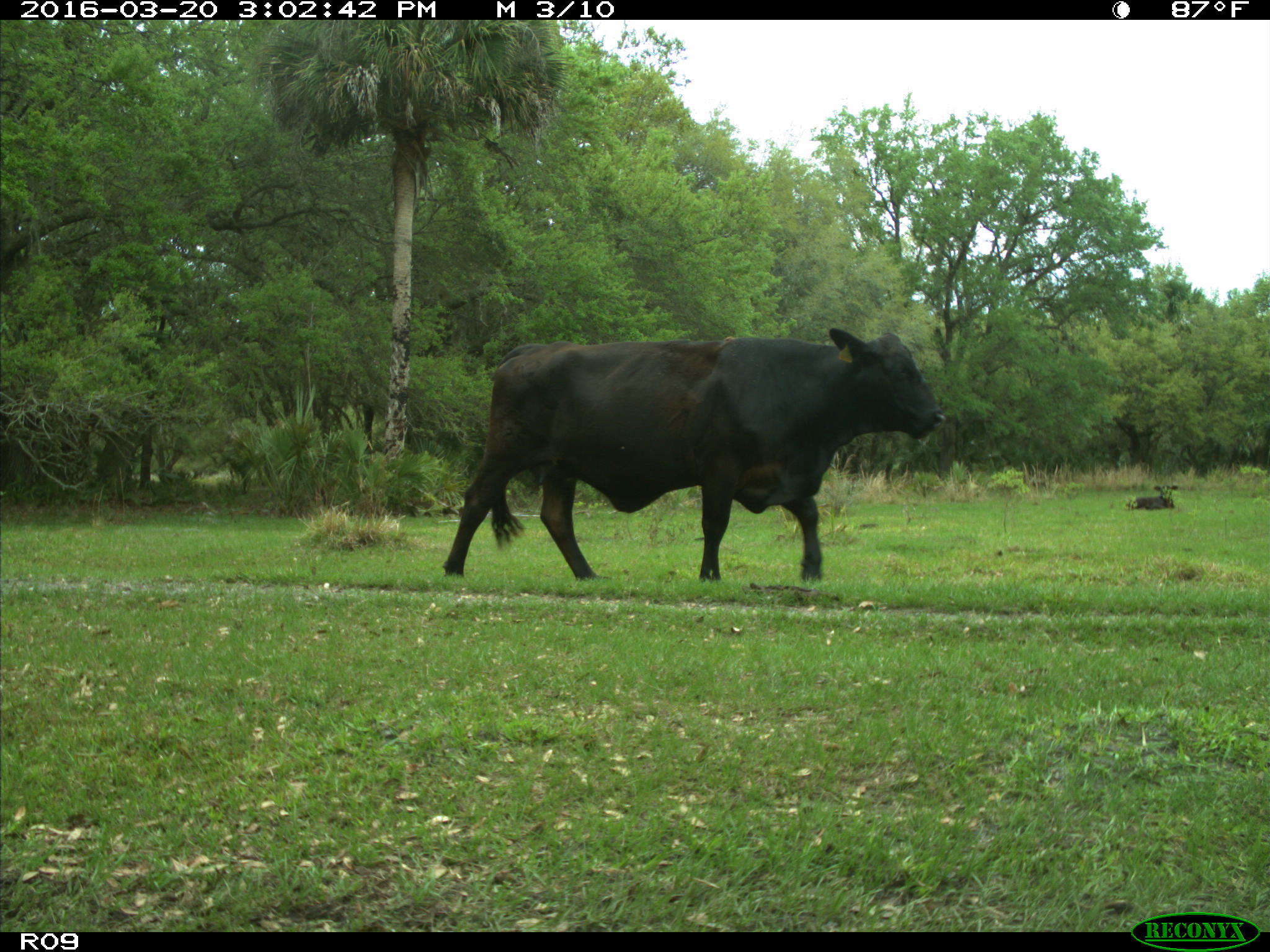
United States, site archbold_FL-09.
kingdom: Animalia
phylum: Chordata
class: Mammalia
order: Artiodactyla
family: Bovidae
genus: Bos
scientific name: Bos taurus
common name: domestic cow